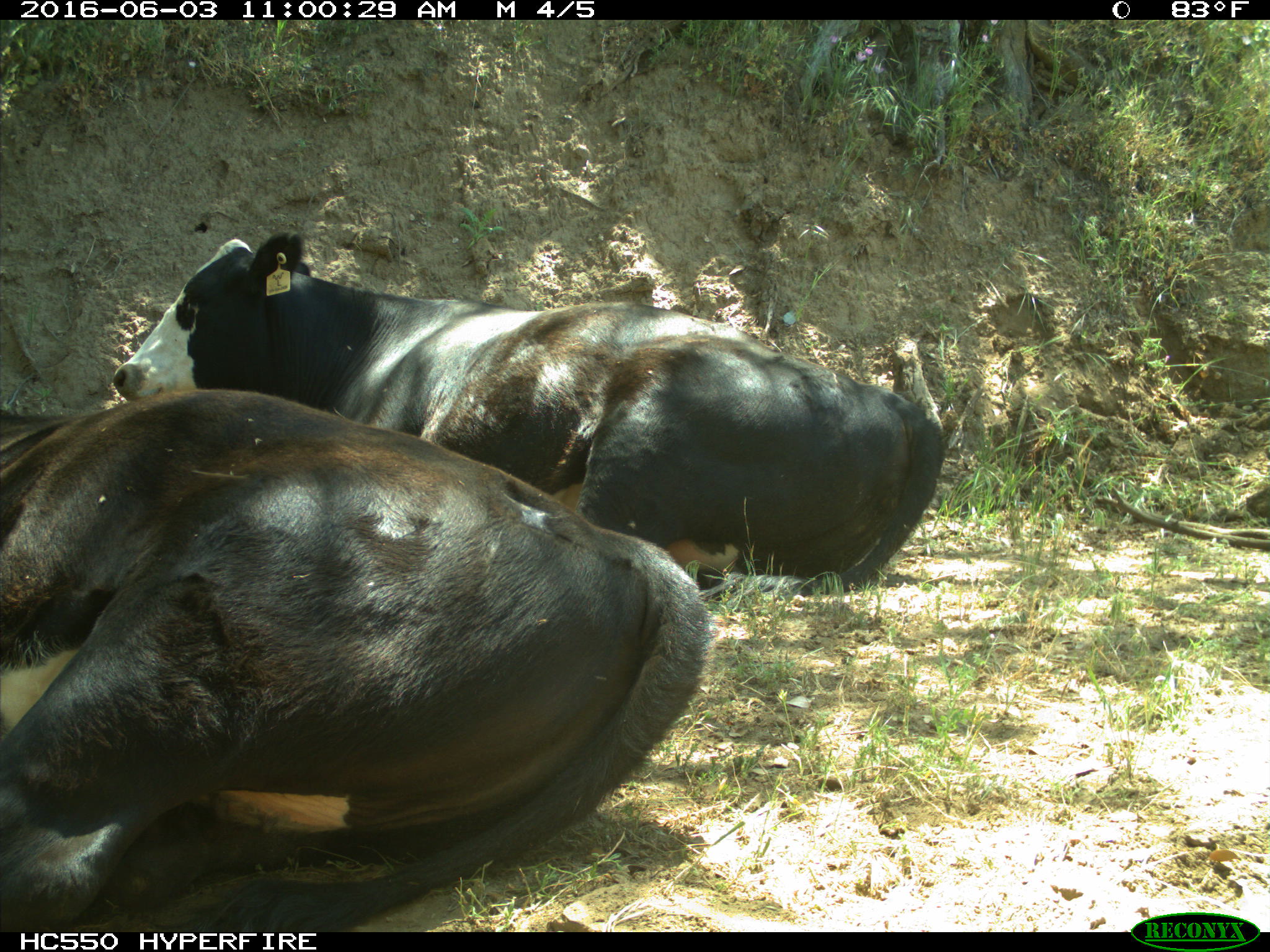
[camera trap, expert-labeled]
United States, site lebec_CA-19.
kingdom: Animalia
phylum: Chordata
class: Mammalia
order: Artiodactyla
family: Bovidae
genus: Bos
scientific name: Bos taurus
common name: domestic cow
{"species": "Bos taurus (domestic cow)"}